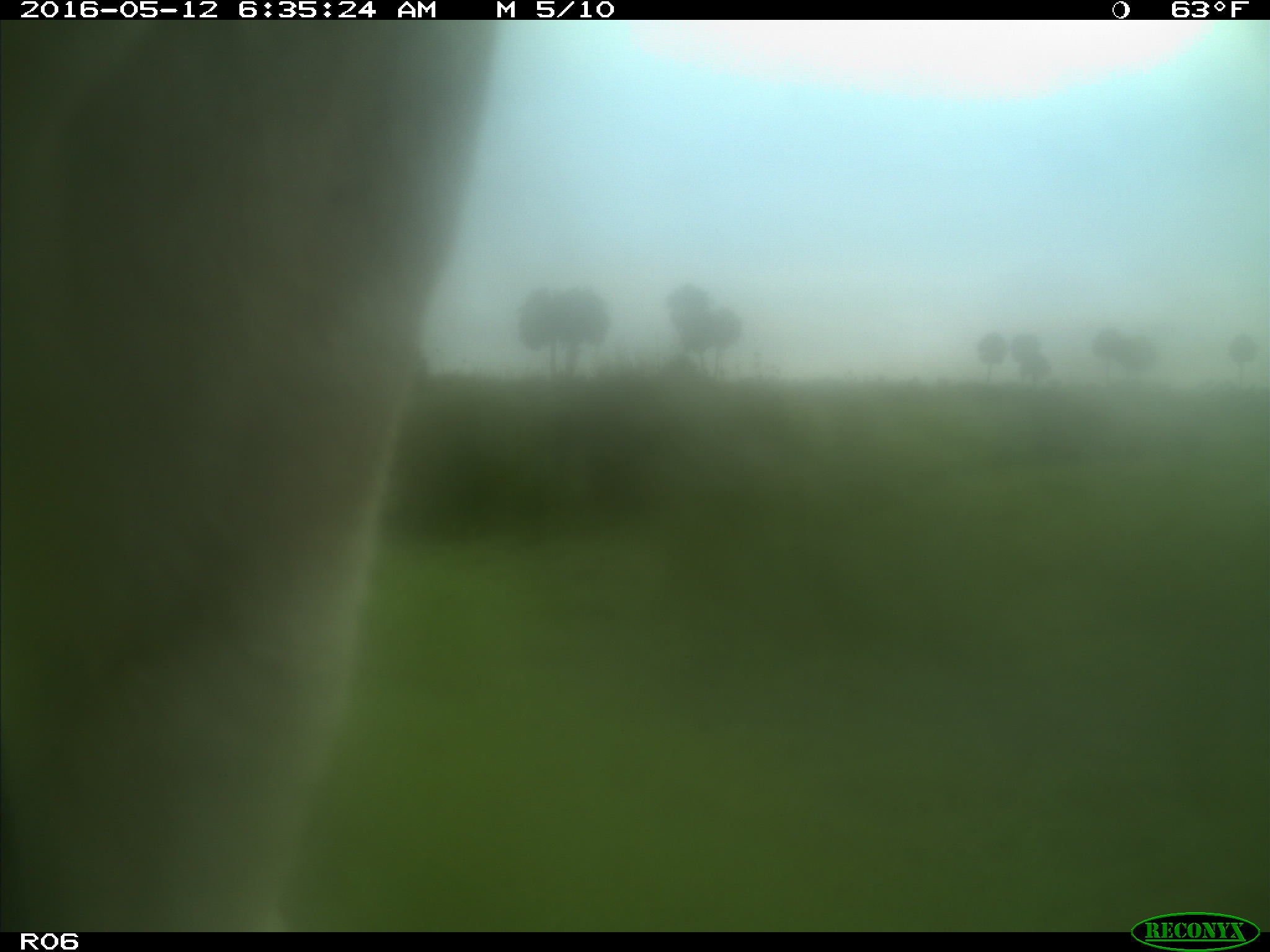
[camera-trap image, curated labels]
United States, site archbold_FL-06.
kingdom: Animalia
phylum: Chordata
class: Mammalia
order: Artiodactyla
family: Bovidae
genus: Bos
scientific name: Bos taurus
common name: domestic cow